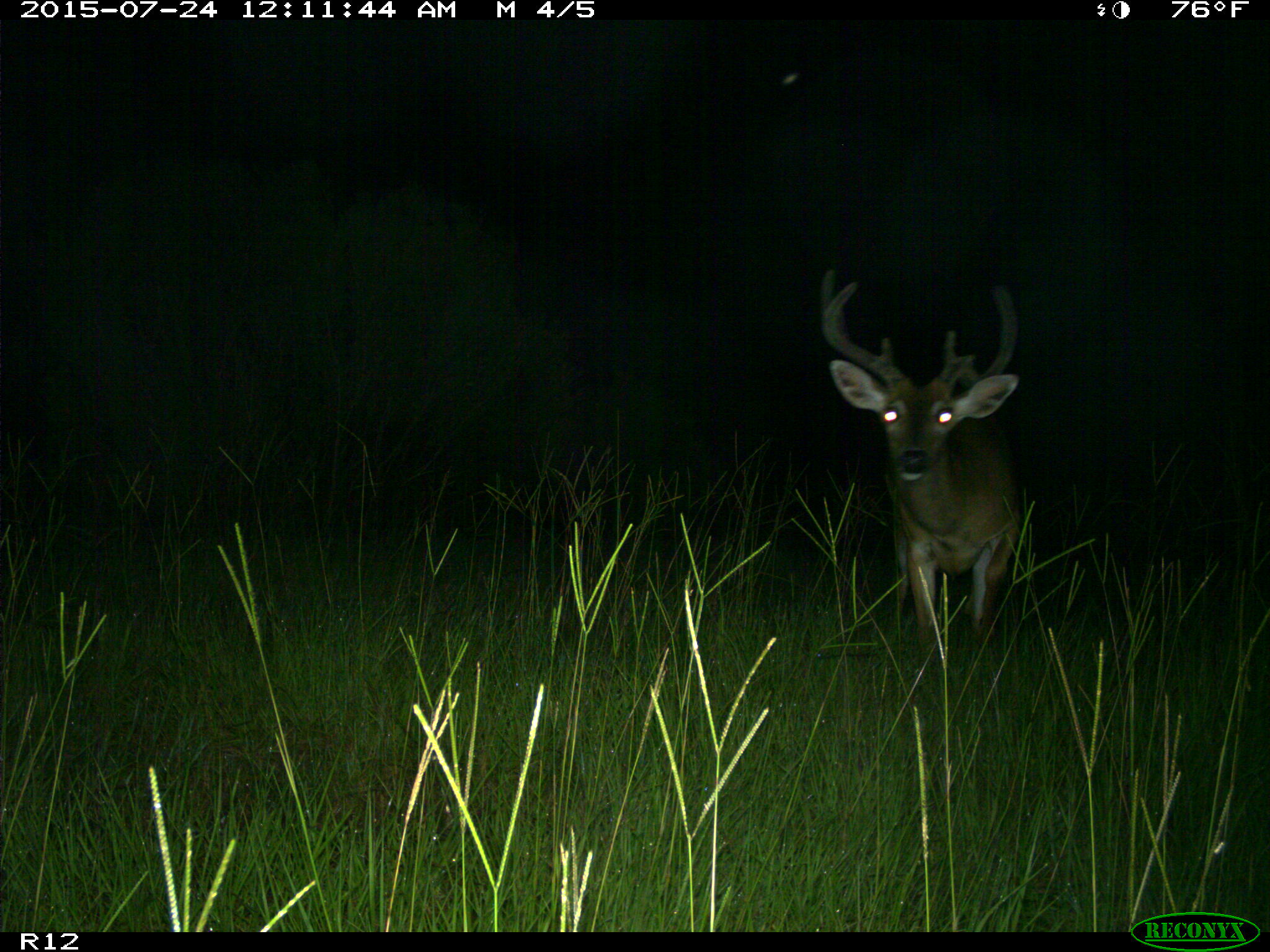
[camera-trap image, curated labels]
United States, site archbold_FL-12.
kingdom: Animalia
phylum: Chordata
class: Mammalia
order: Artiodactyla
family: Cervidae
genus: Odocoileus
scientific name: Odocoileus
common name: deer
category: unidentified deer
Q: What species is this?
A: Unidentified deer (deer) (Odocoileus).